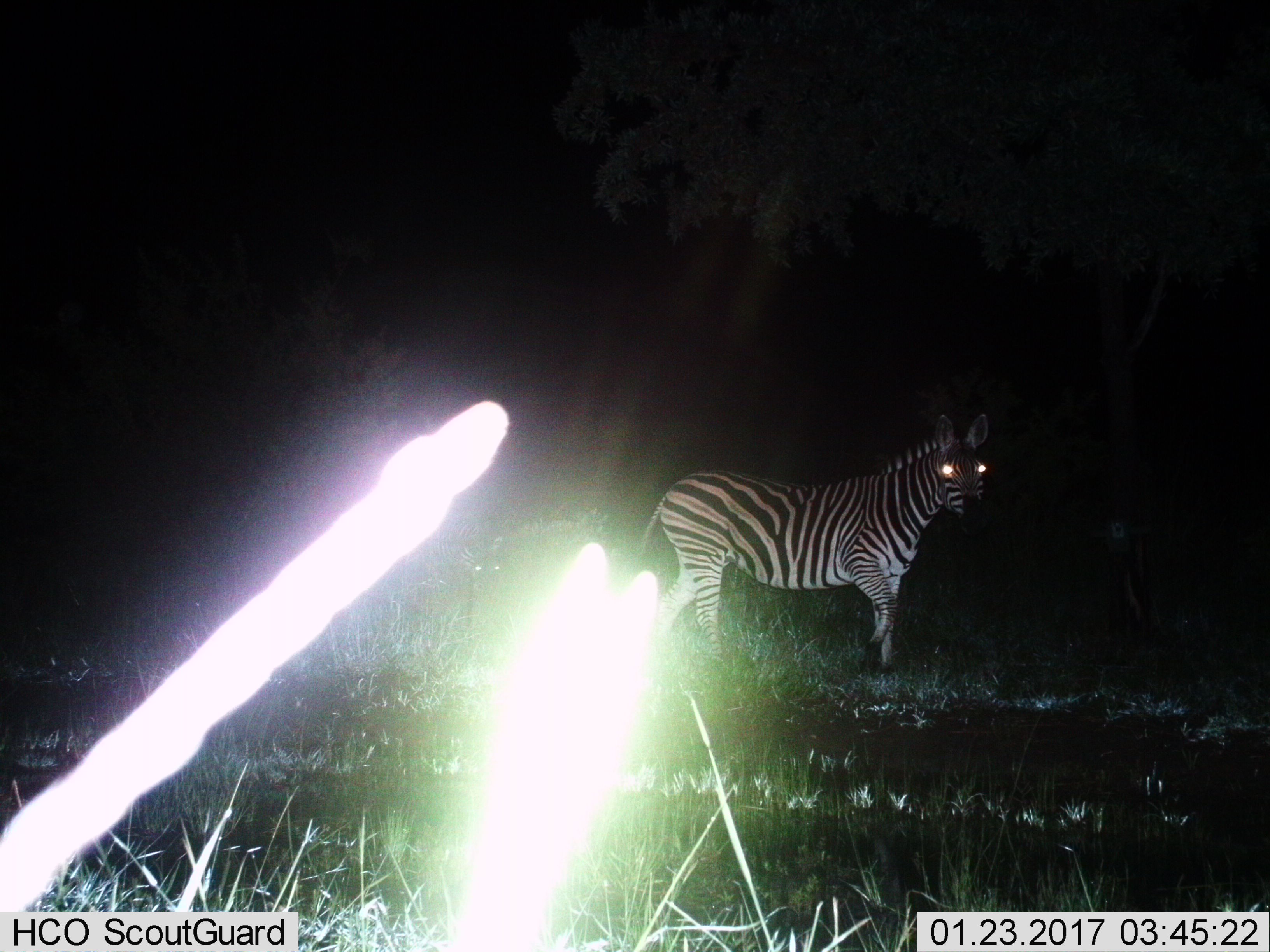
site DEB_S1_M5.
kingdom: Animalia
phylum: Chordata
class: Mammalia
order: Perissodactyla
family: Equidae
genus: Equus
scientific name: Equus quagga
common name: plains zebra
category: zebraplains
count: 1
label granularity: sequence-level